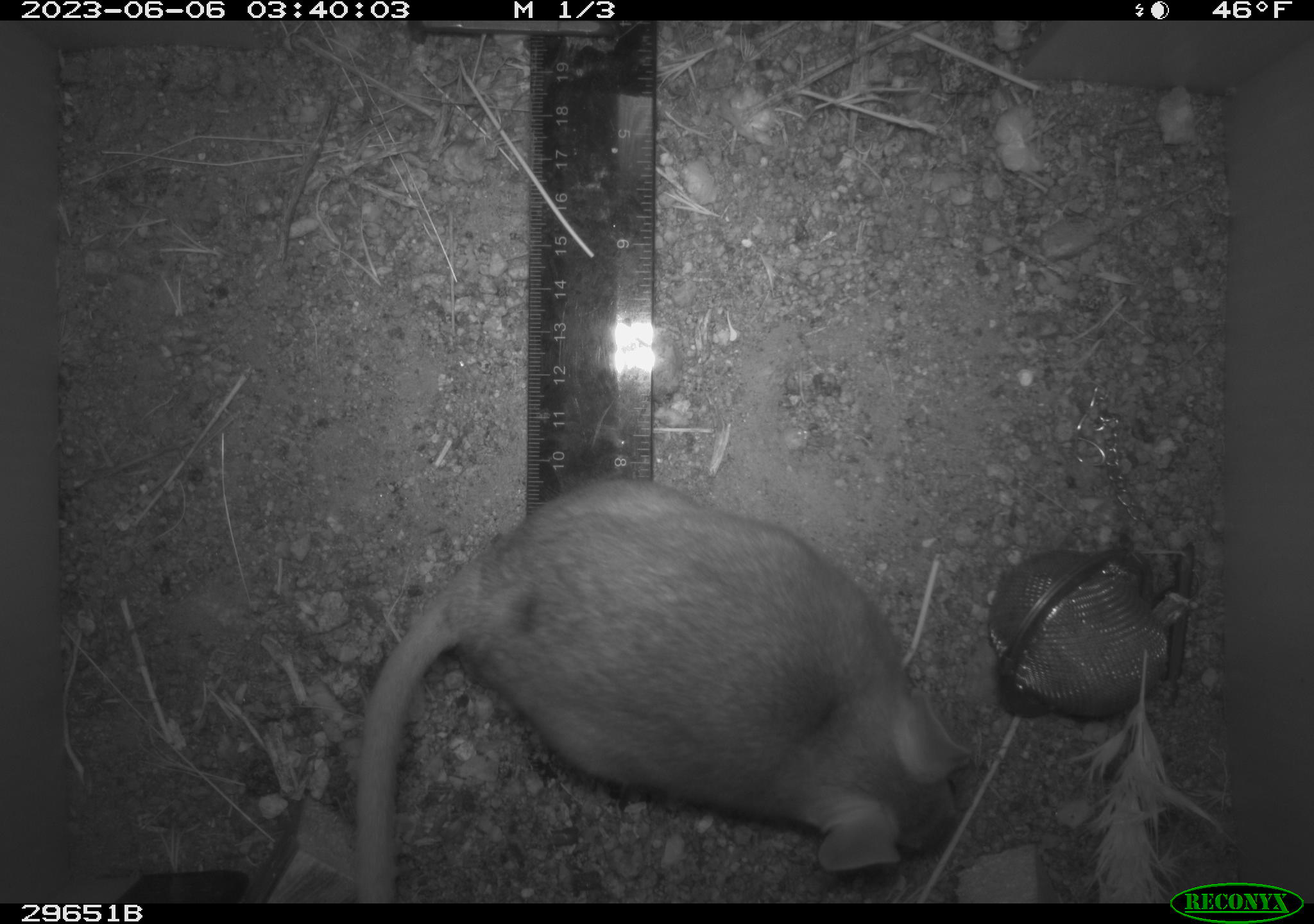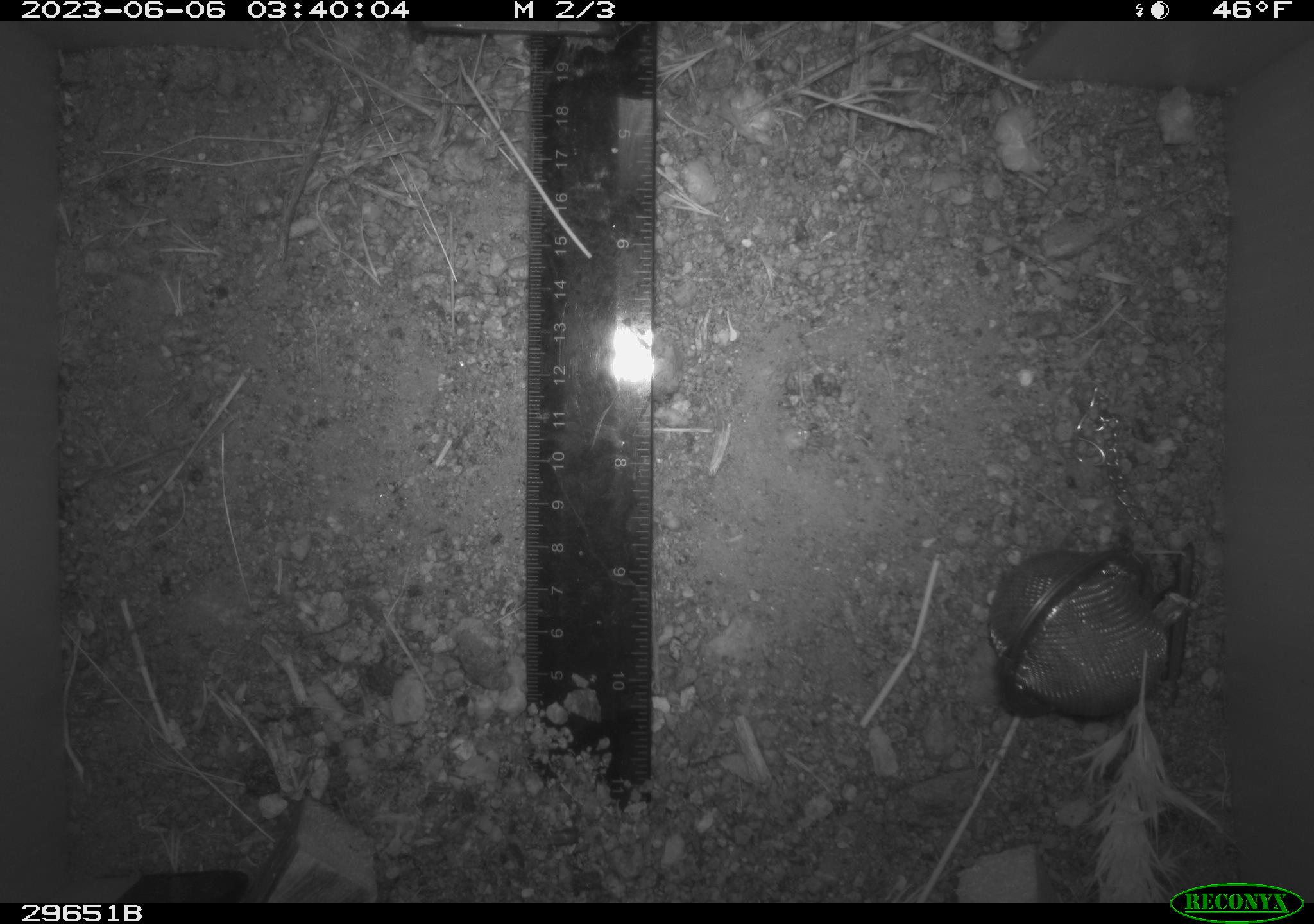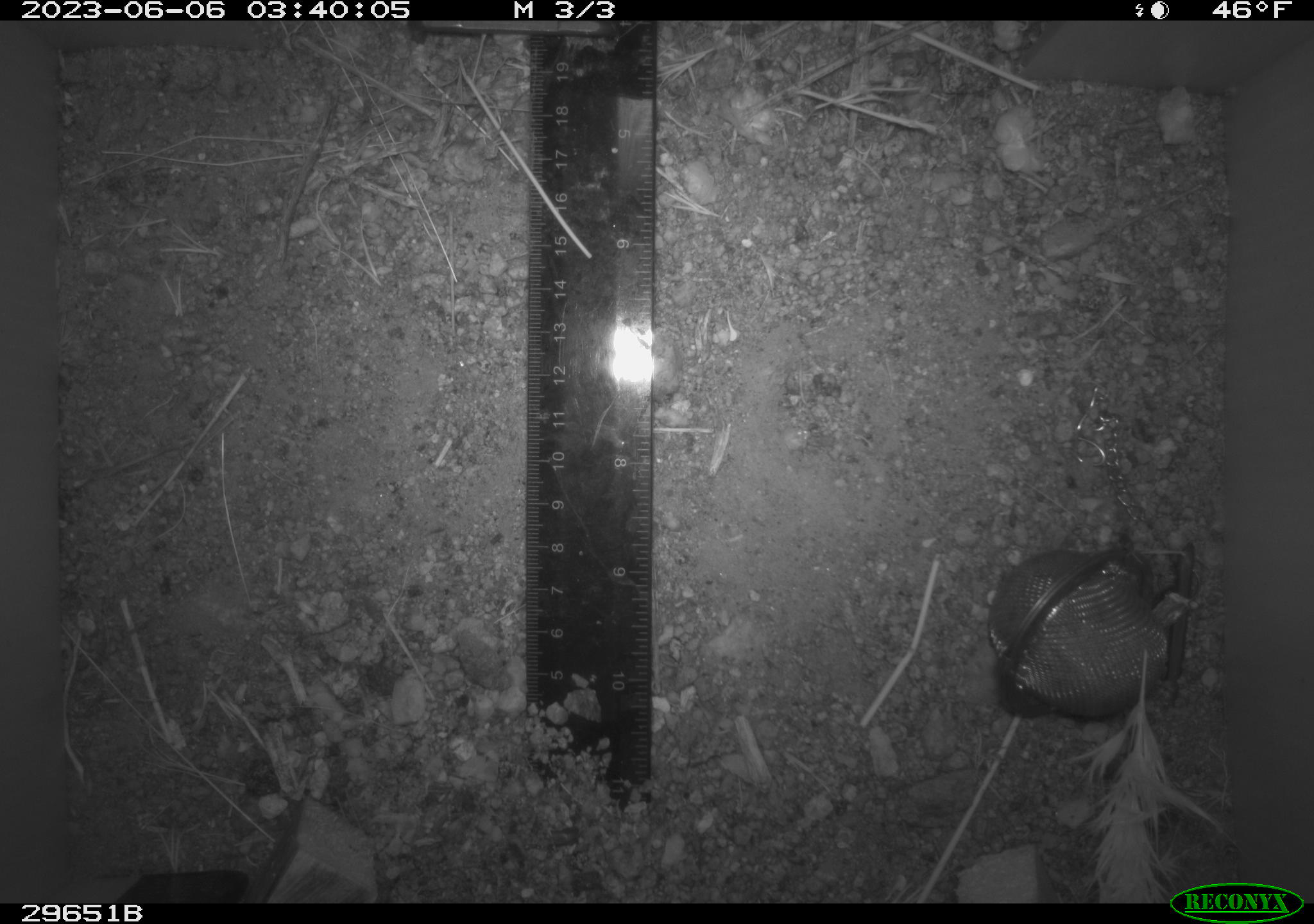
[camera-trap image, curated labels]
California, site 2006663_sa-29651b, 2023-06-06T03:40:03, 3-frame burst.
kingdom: Animalia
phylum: Chordata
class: Mammalia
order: Rodentia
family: Cricetidae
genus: Neotoma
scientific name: Neotoma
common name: pack rat or woodrat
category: neotoma species